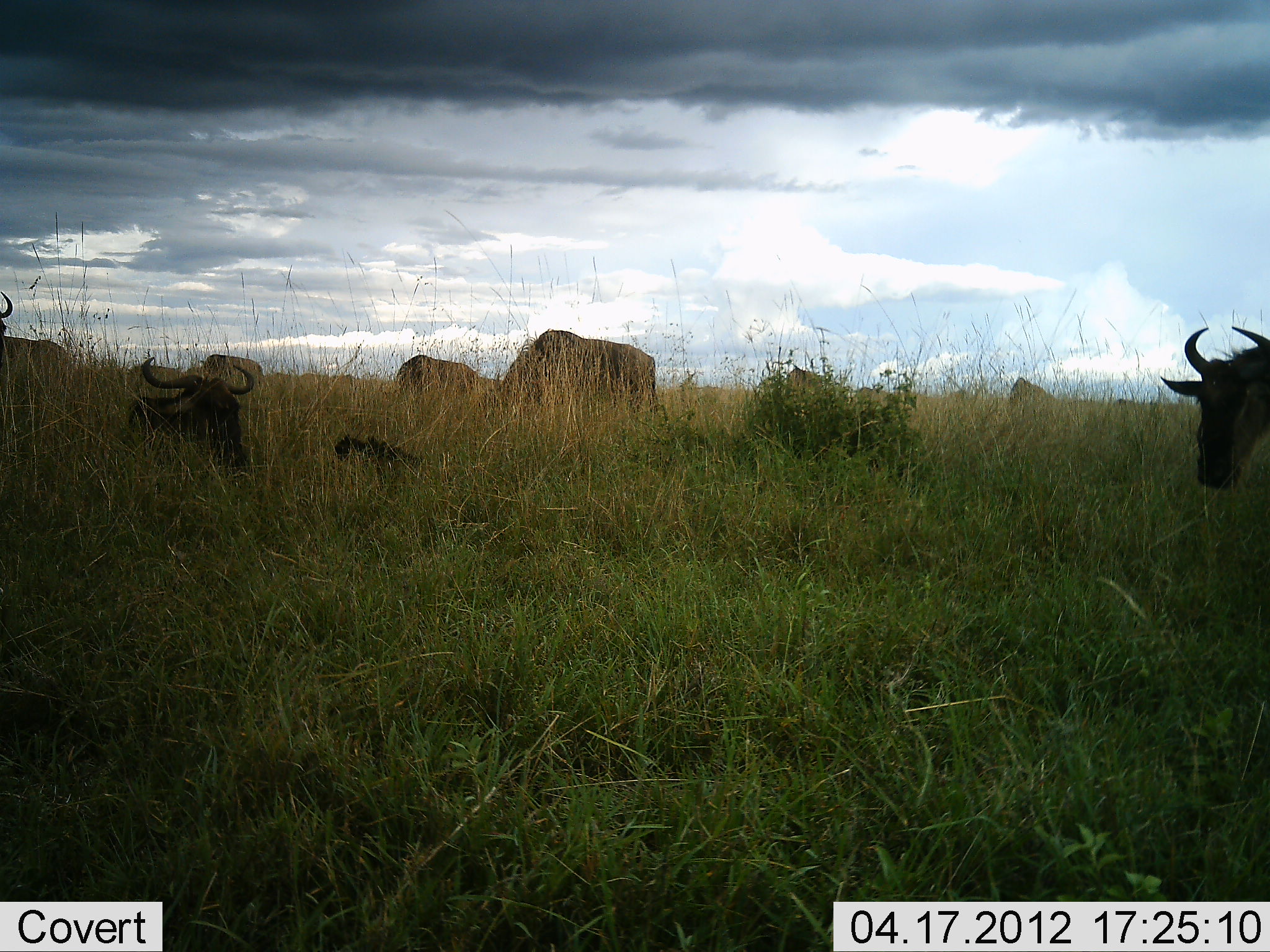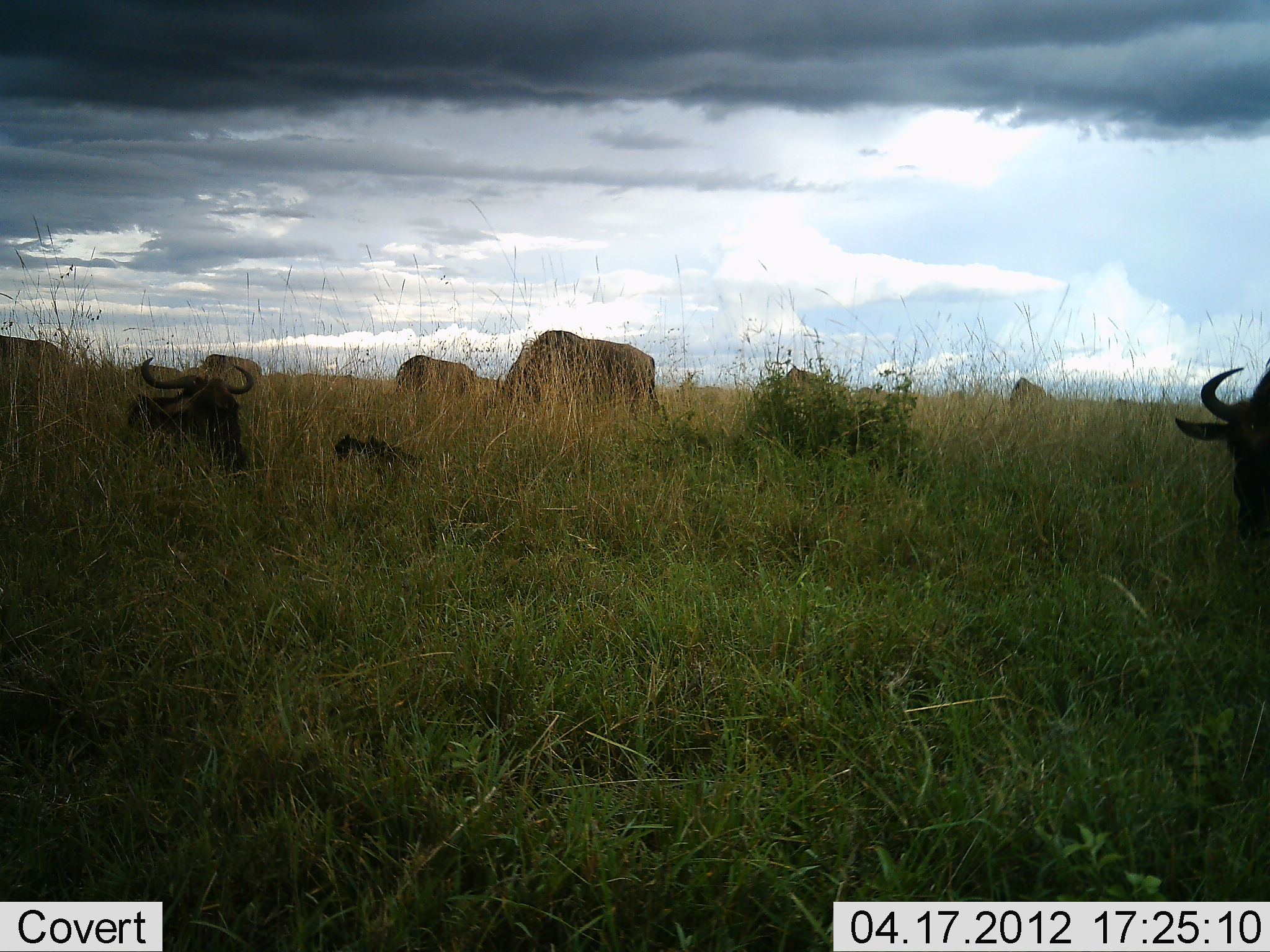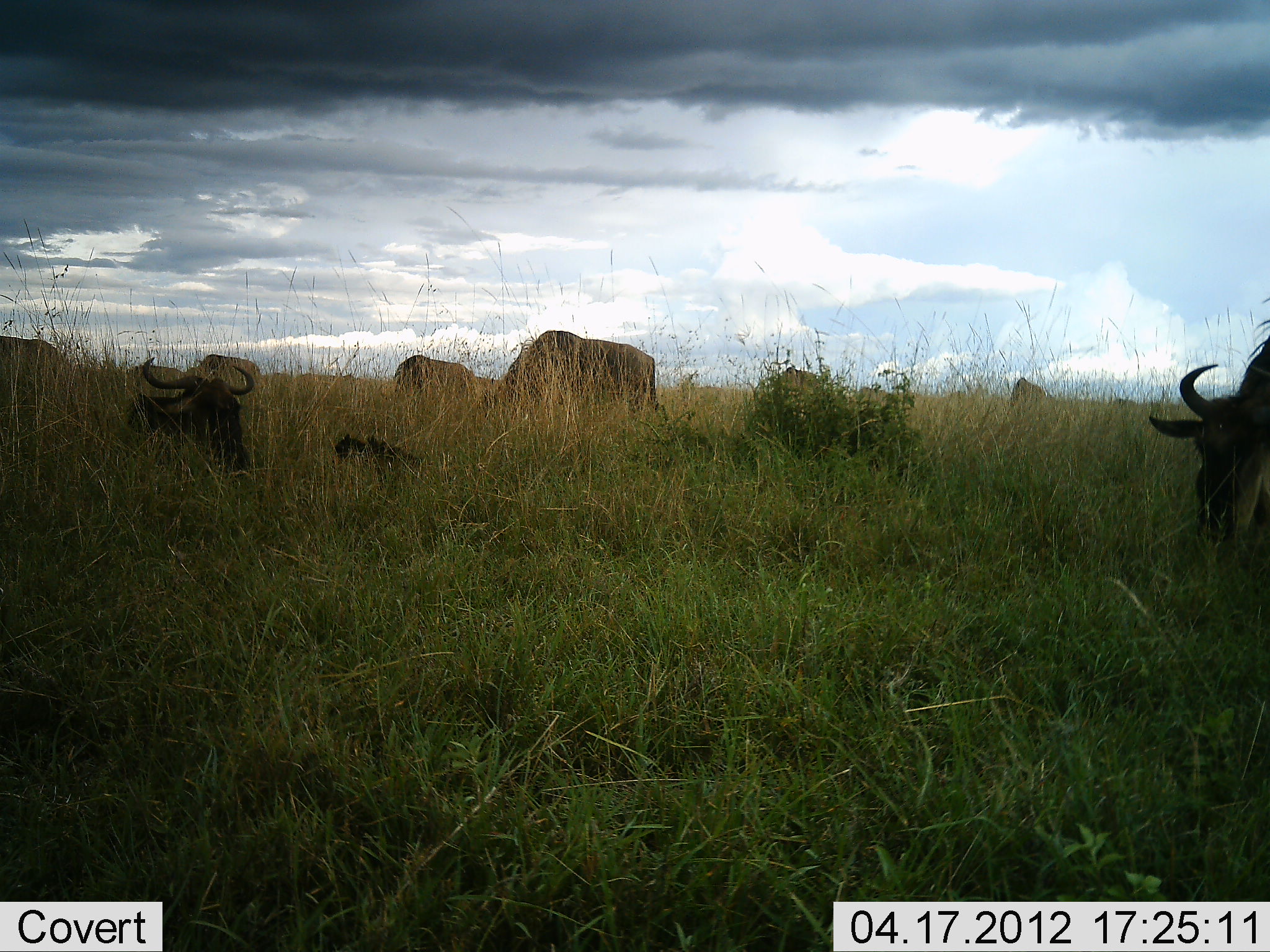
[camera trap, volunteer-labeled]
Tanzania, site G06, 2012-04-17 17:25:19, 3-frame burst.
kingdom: Animalia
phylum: Chordata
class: Mammalia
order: Artiodactyla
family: Bovidae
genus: Connochaetes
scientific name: Connochaetes taurinus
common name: blue wildebeest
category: wildebeest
Wildebeest (blue wildebeest) (Connochaetes taurinus), count 7. Behavior (volunteer vote fractions): standing 58%, resting 83%, moving 17%, interacting 0%. Young present (vote fraction): 8%. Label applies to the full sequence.